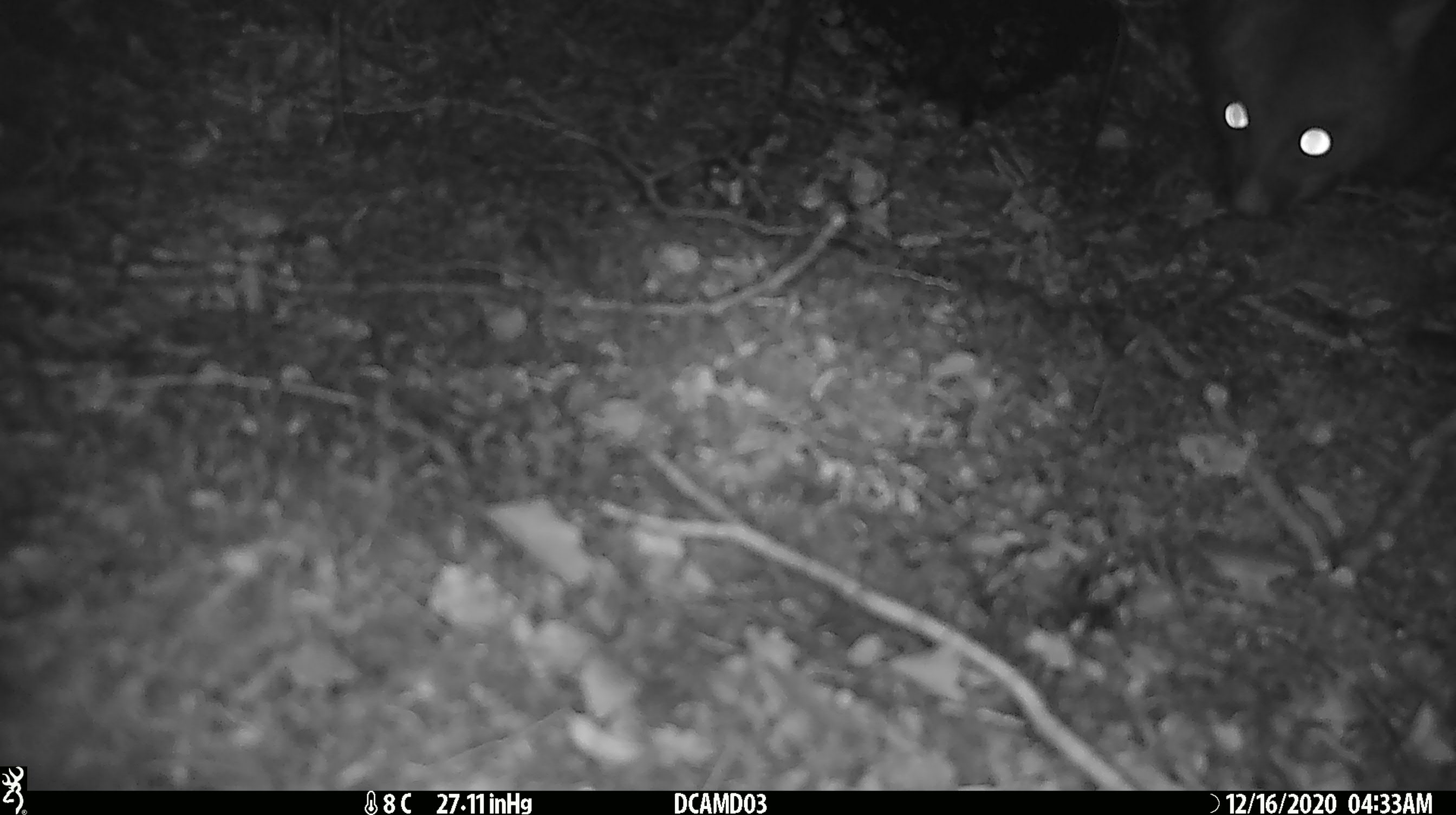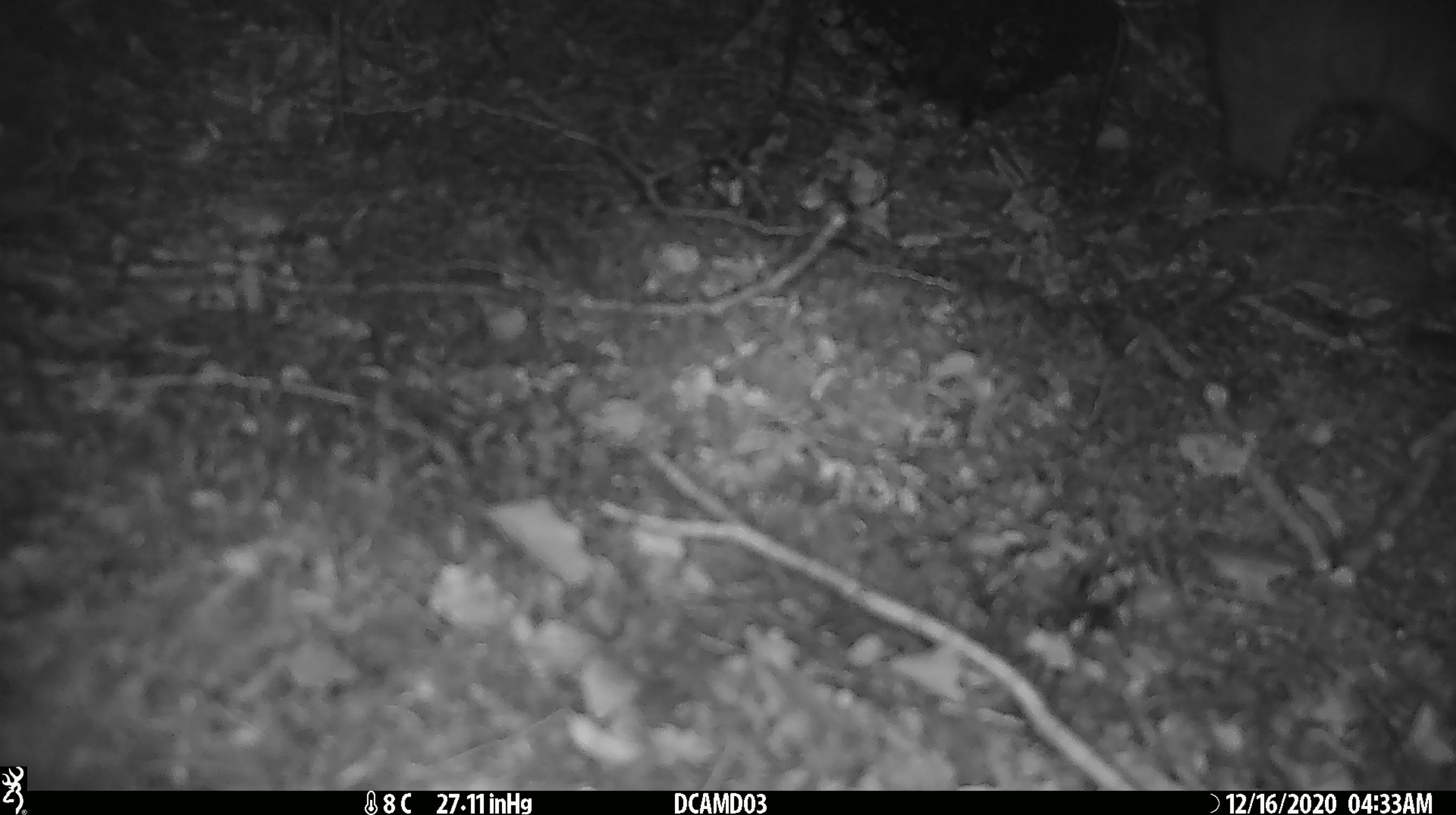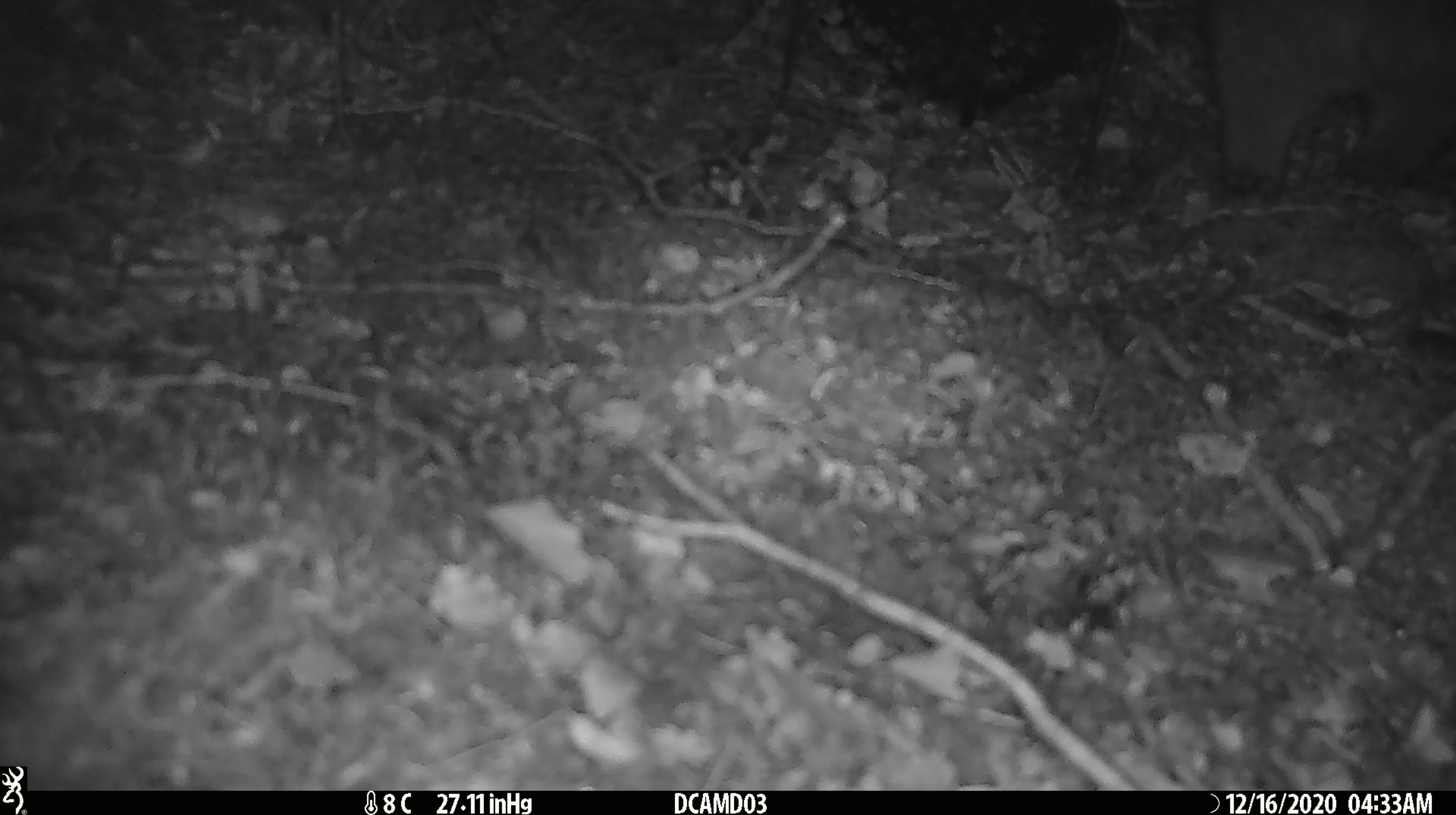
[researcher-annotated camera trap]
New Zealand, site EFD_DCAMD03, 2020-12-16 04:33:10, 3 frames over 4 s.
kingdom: Animalia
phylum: Chordata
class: Mammalia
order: Diprotodontia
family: Phalangeridae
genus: Trichosurus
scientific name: Trichosurus vulpecula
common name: common brushtail possum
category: possum